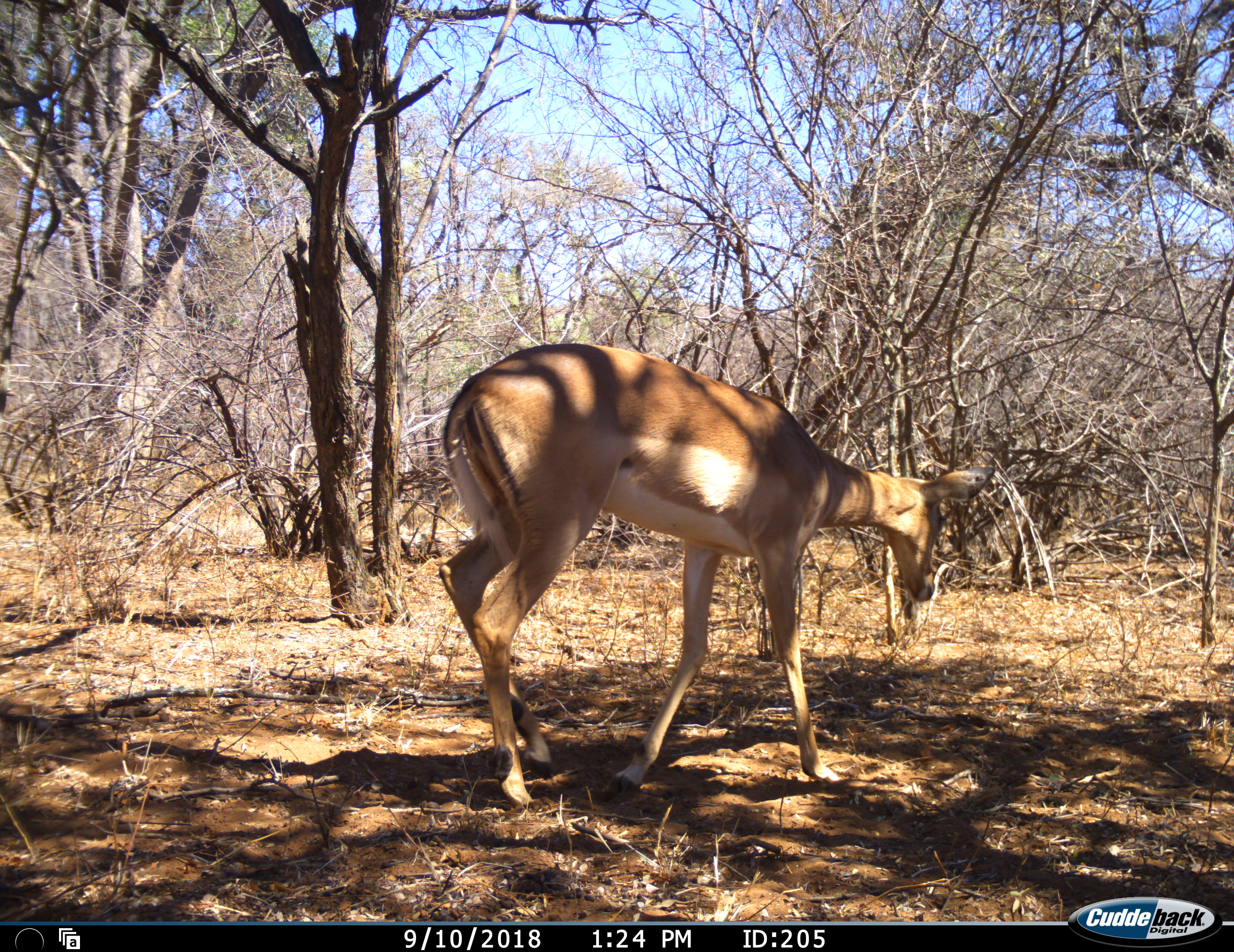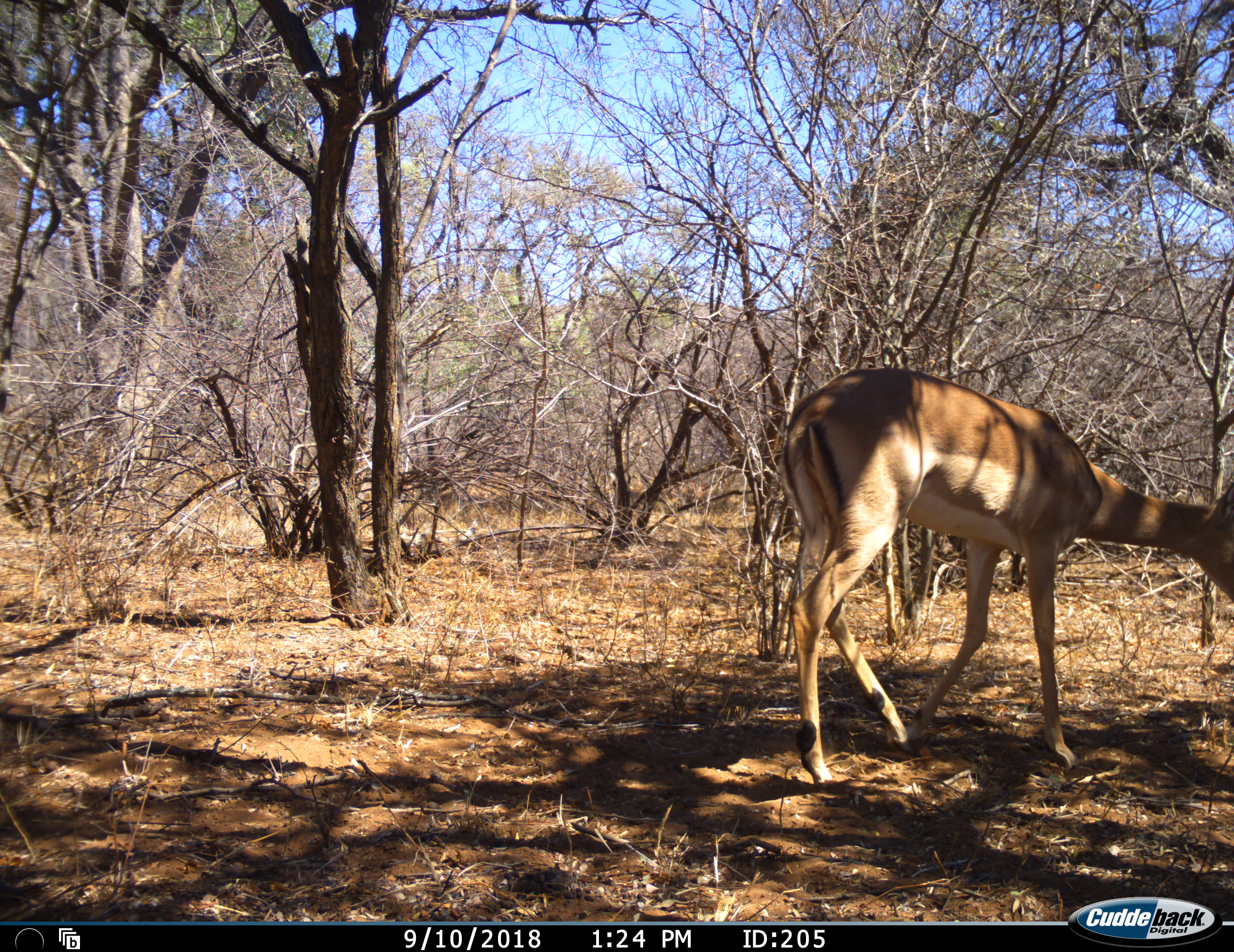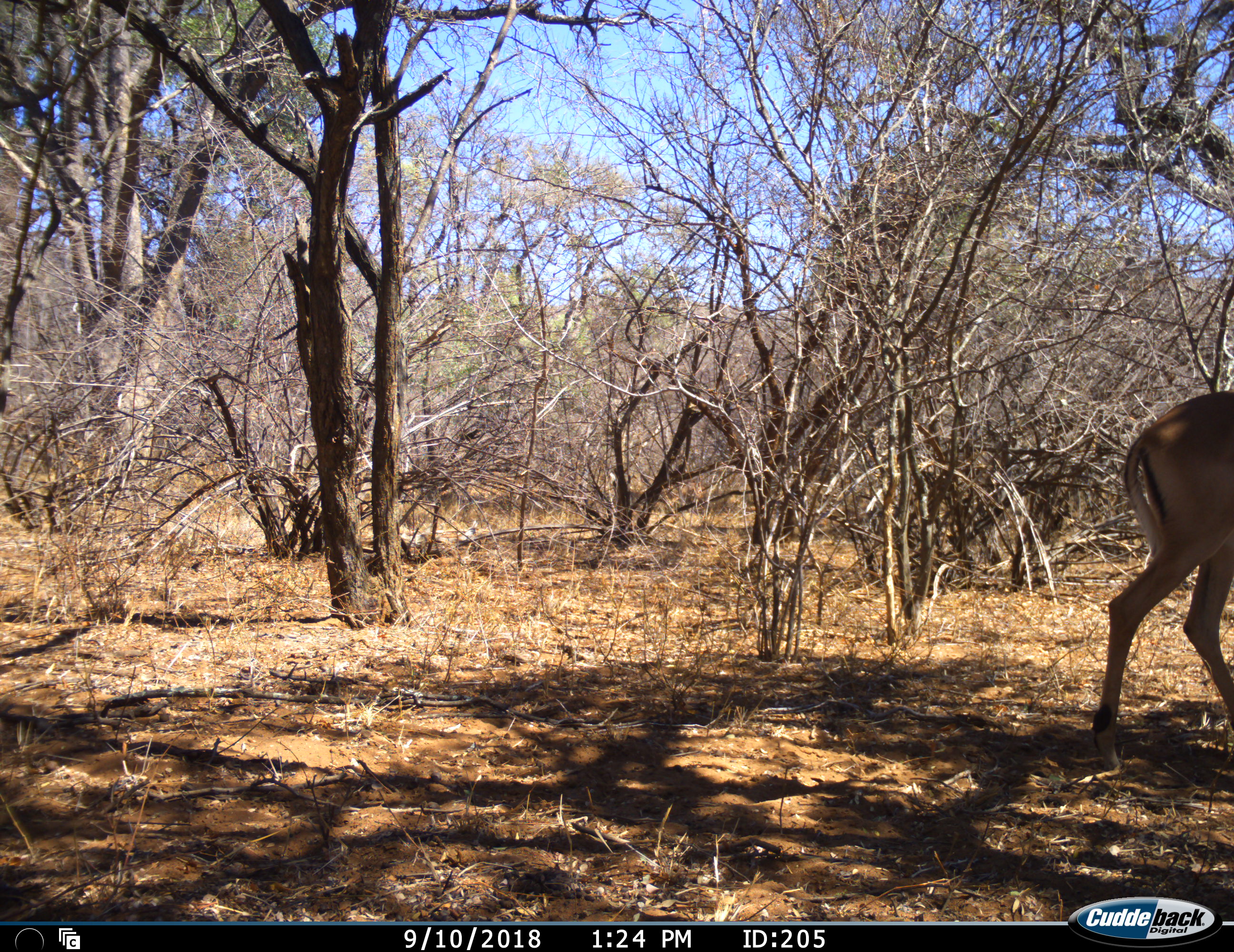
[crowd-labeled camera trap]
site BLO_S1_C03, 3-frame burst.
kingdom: Animalia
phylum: Chordata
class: Mammalia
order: Artiodactyla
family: Bovidae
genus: Aepyceros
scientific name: Aepyceros melampus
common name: impala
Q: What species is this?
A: Impala (Aepyceros melampus).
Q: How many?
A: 1.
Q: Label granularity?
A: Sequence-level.